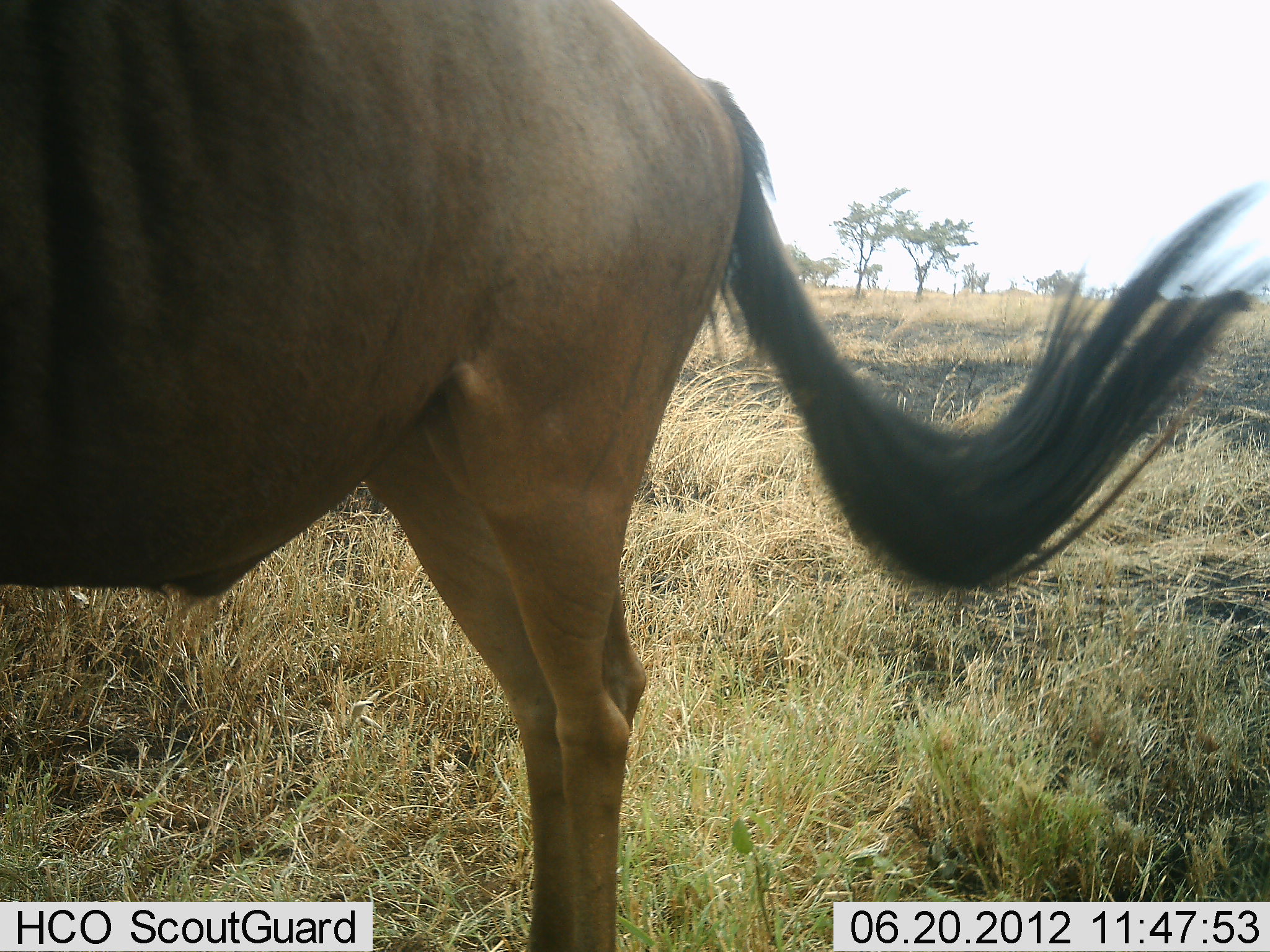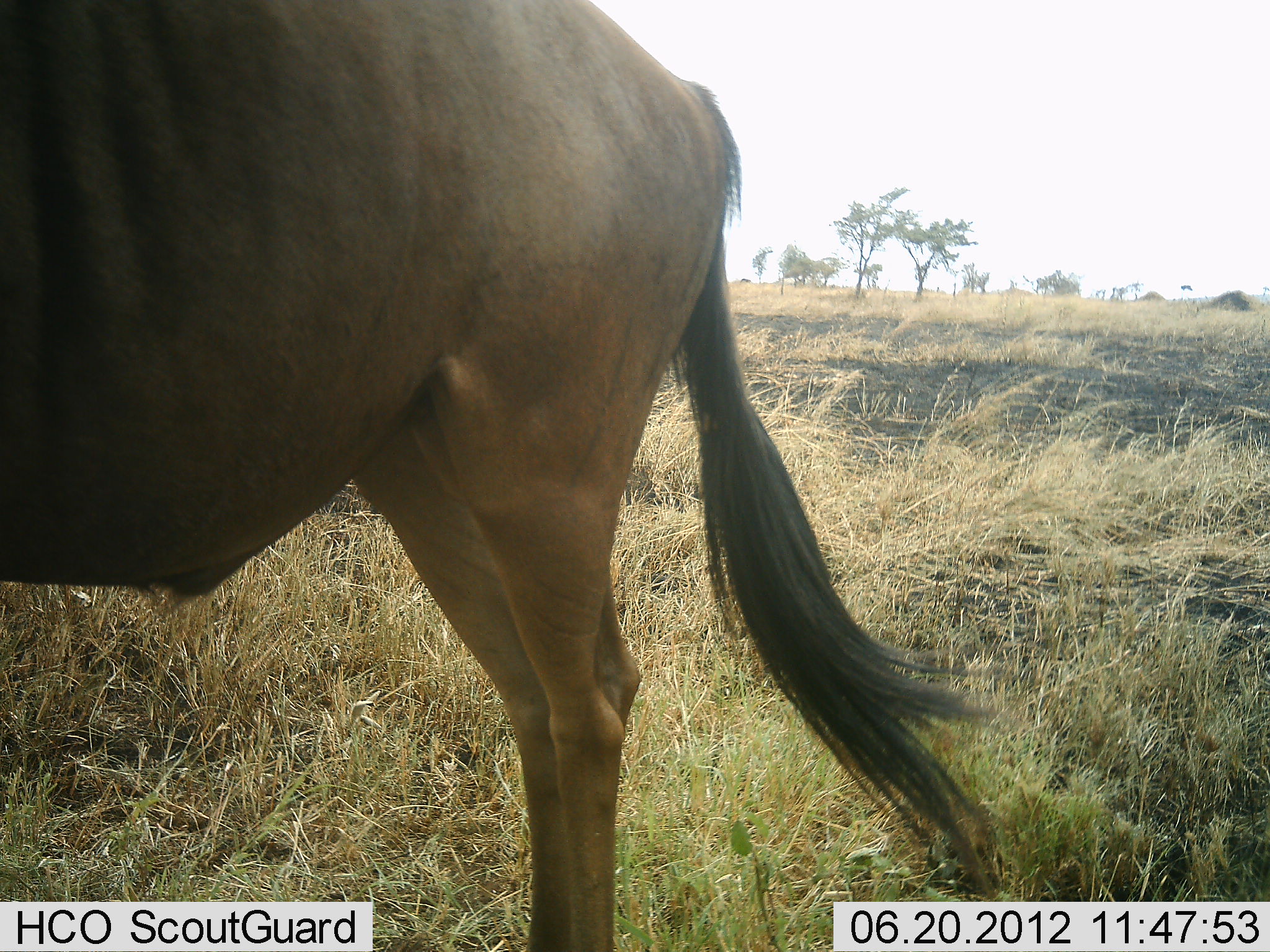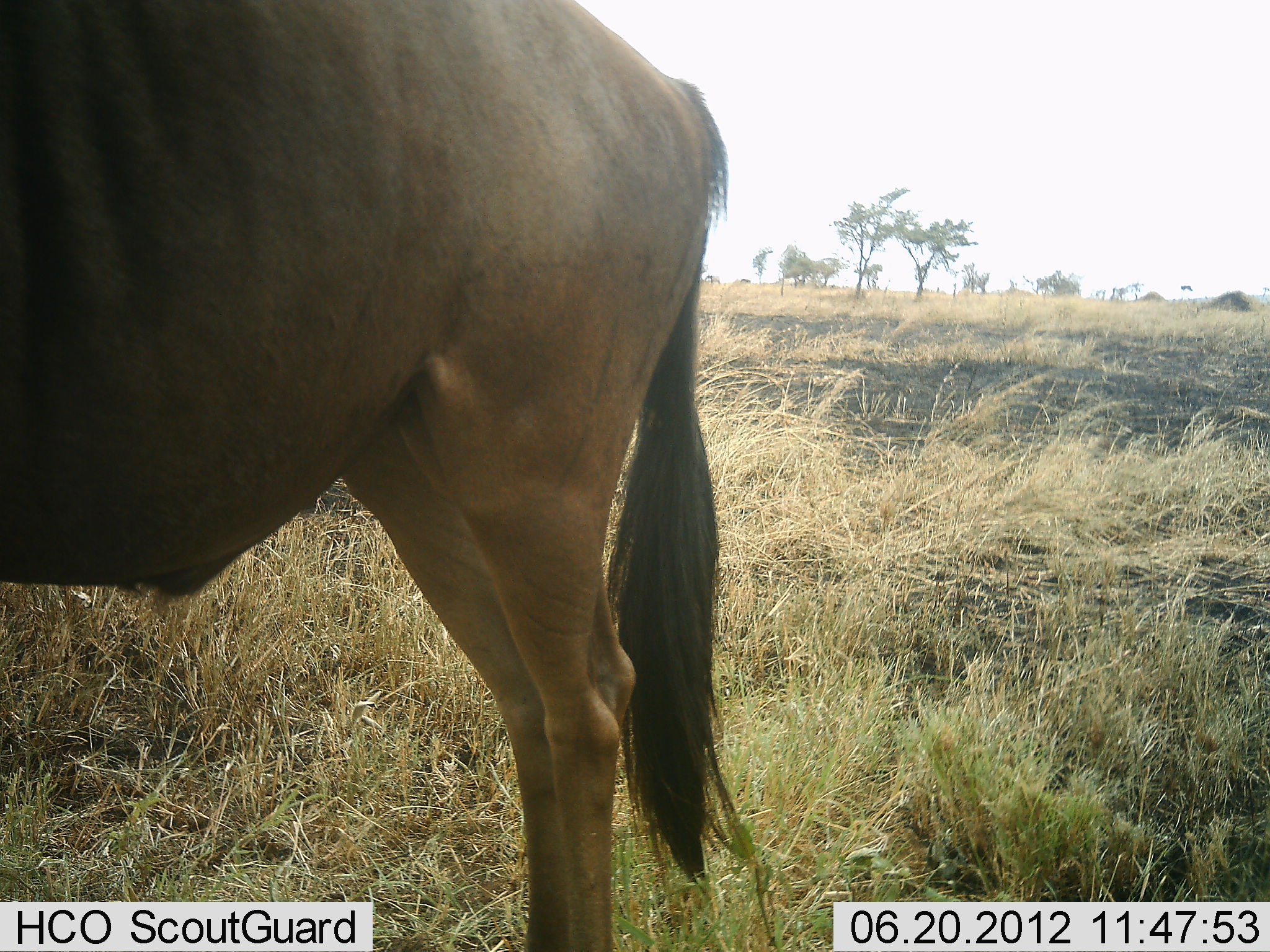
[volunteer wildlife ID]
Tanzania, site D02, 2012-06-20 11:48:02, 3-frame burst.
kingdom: Animalia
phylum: Chordata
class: Mammalia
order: Artiodactyla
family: Bovidae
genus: Connochaetes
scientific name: Connochaetes taurinus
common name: blue wildebeest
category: wildebeest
Wildebeest (blue wildebeest) (Connochaetes taurinus), count 1. Behavior (volunteer vote fractions): standing 100%, resting 10%, moving 0%, interacting 0%. Young present (vote fraction): 0%. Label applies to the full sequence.